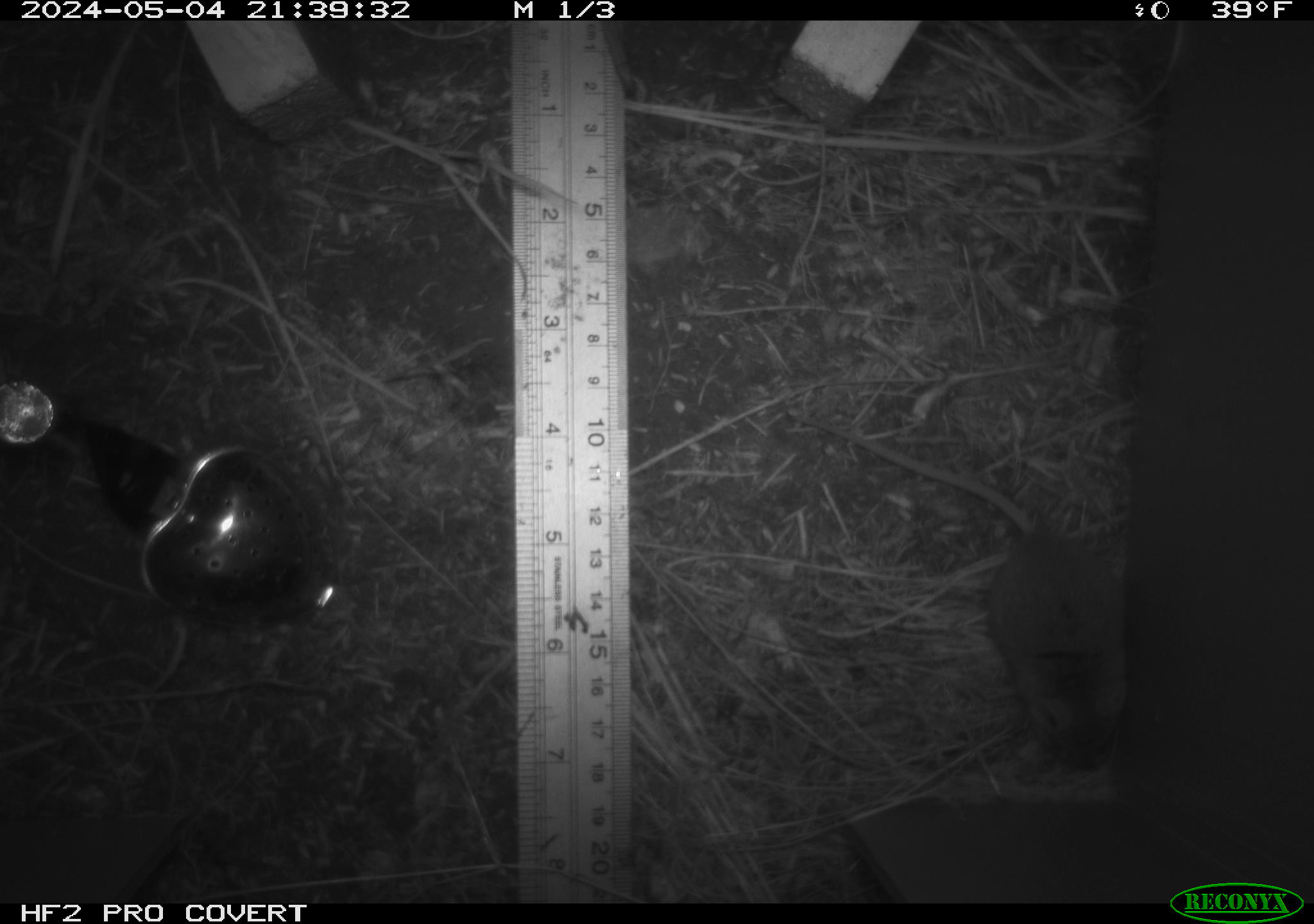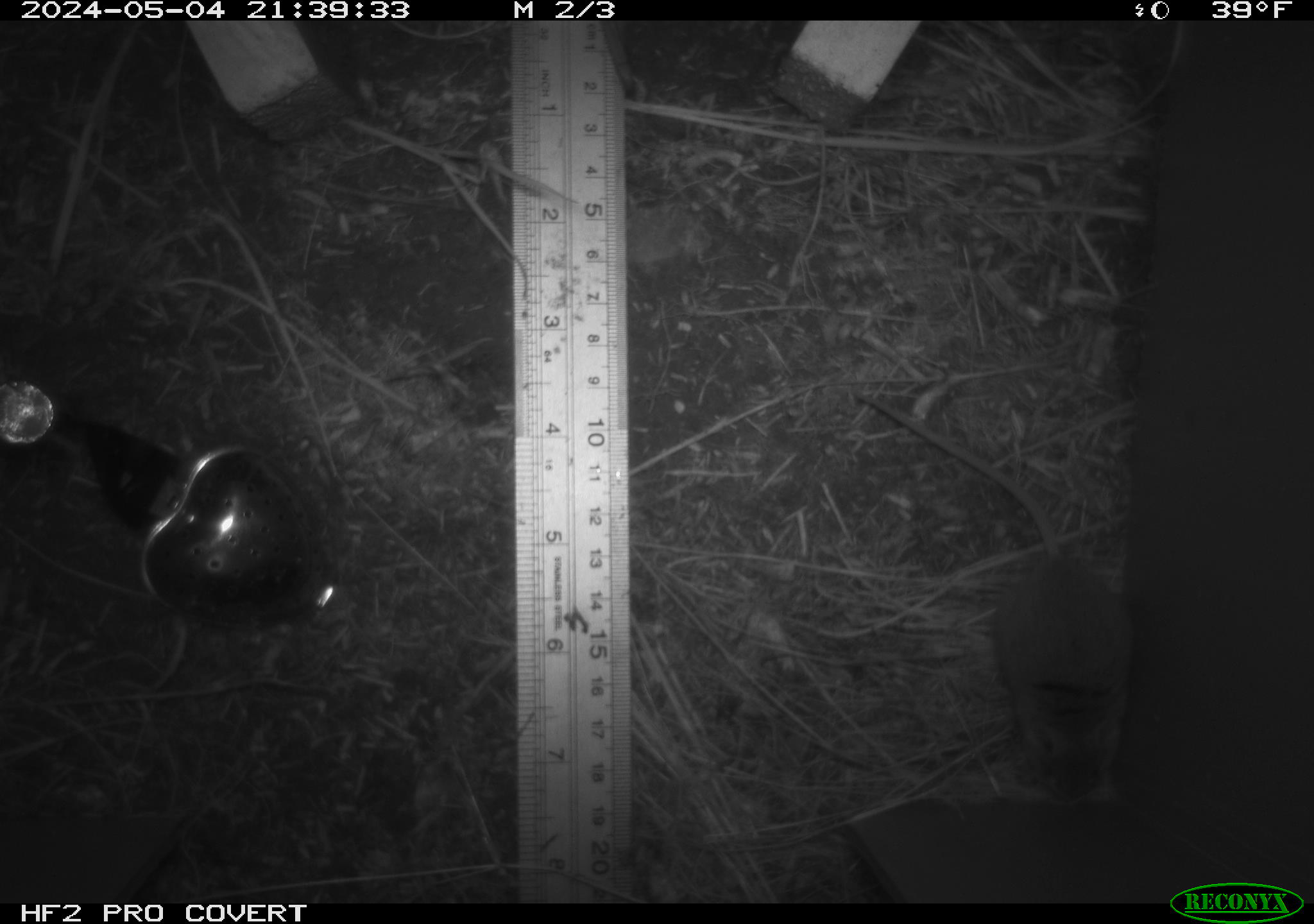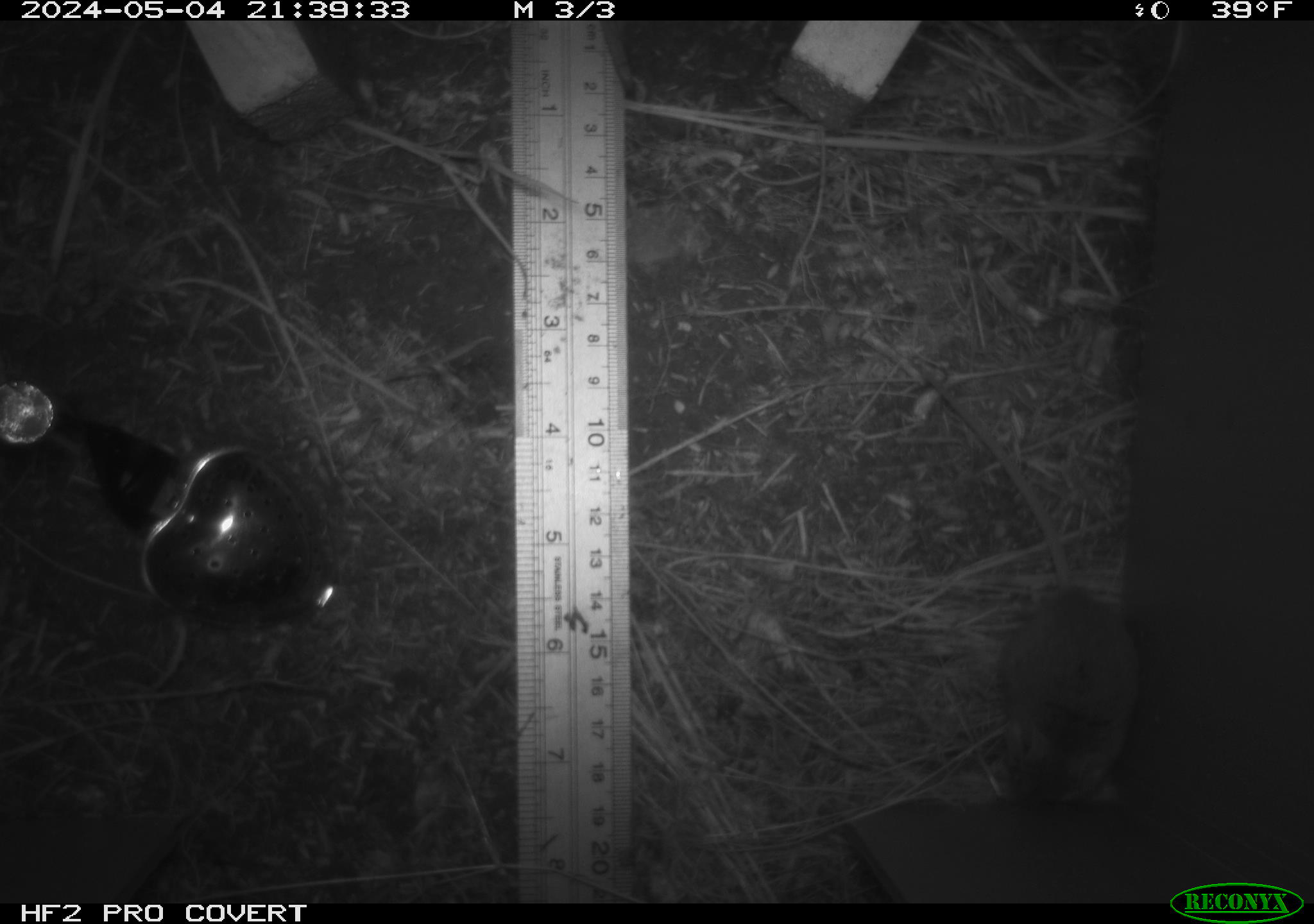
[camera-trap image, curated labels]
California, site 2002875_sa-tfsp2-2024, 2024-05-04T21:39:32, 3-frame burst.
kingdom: Animalia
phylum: Chordata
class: Mammalia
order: Rodentia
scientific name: Rodentia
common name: mouse species